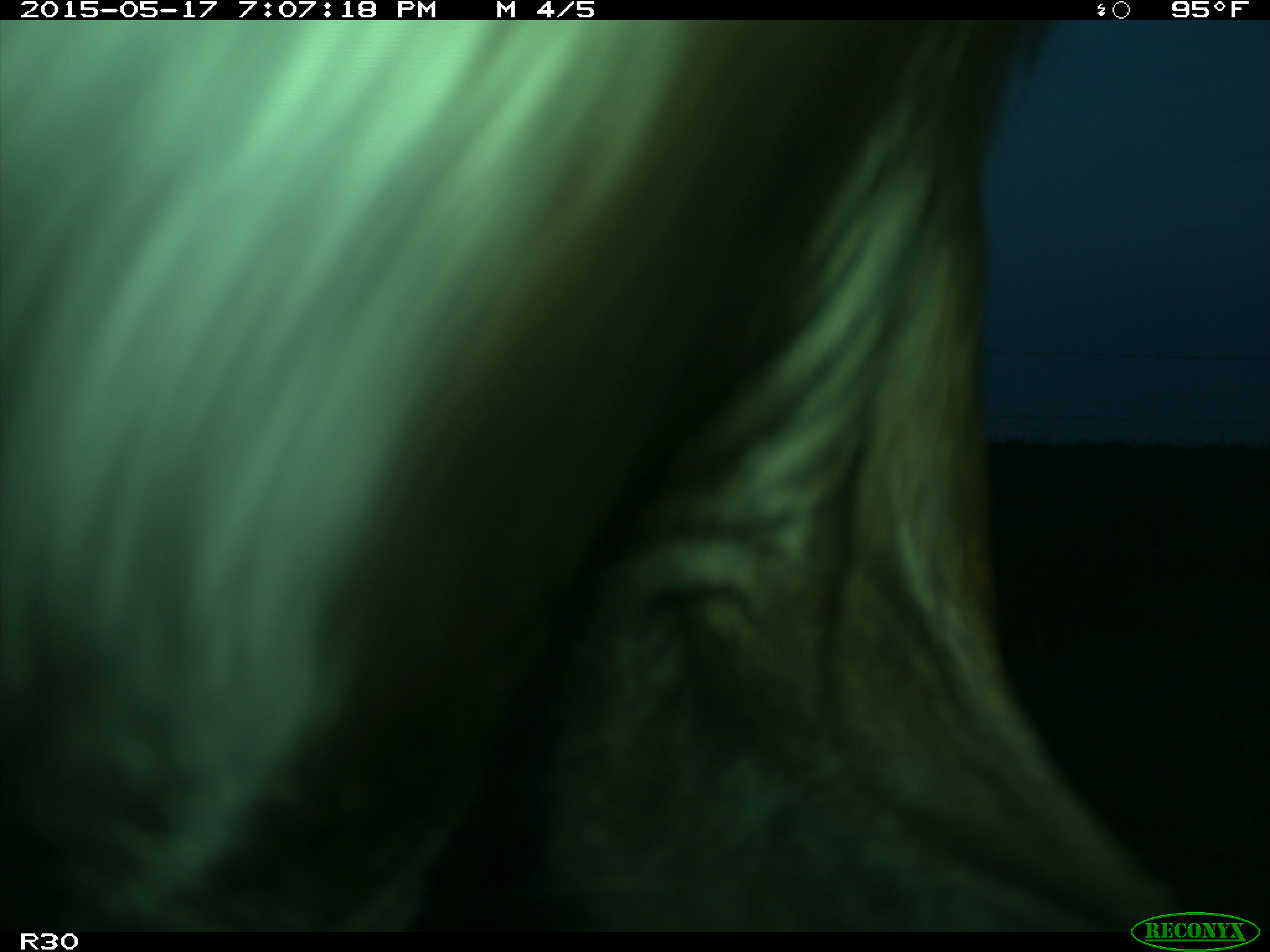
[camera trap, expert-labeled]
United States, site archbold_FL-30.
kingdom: Animalia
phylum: Chordata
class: Mammalia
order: Artiodactyla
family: Bovidae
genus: Bos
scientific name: Bos taurus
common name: domestic cow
Bos taurus (domestic cow).